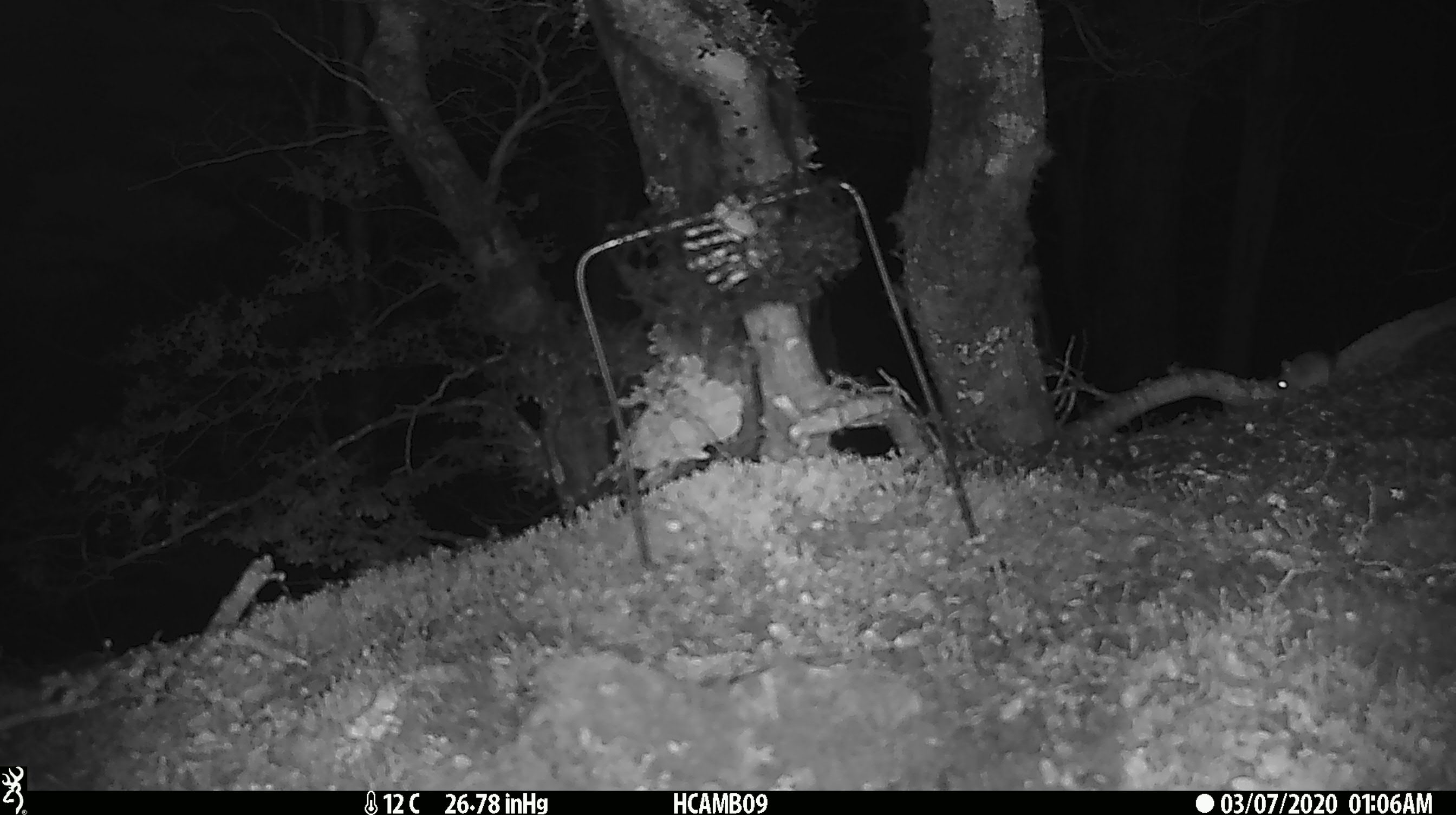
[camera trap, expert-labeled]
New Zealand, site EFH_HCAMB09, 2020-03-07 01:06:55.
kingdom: Animalia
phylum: Chordata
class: Mammalia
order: Rodentia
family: Muridae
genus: Mus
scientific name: Mus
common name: mouse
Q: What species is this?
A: Mouse (Mus).